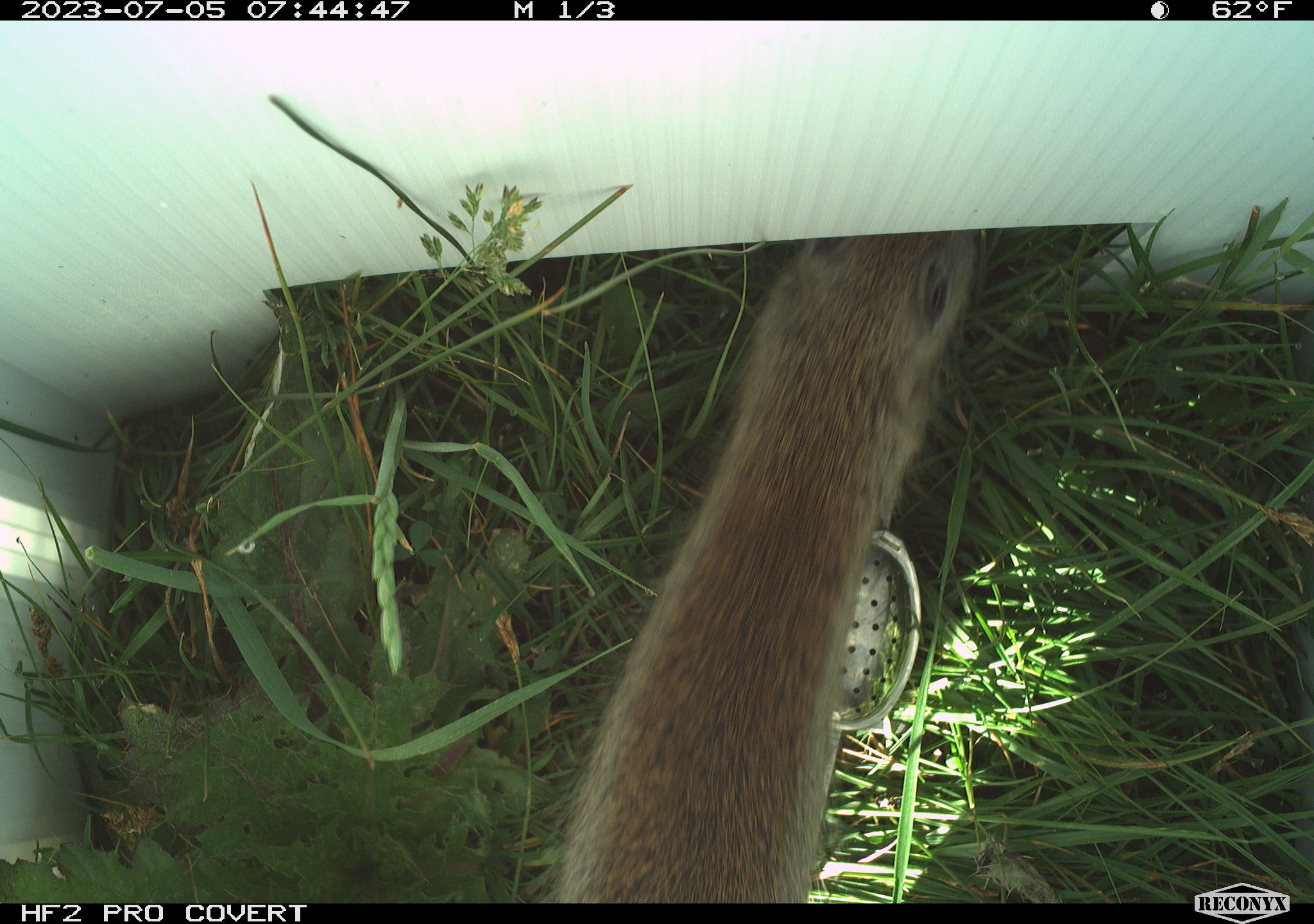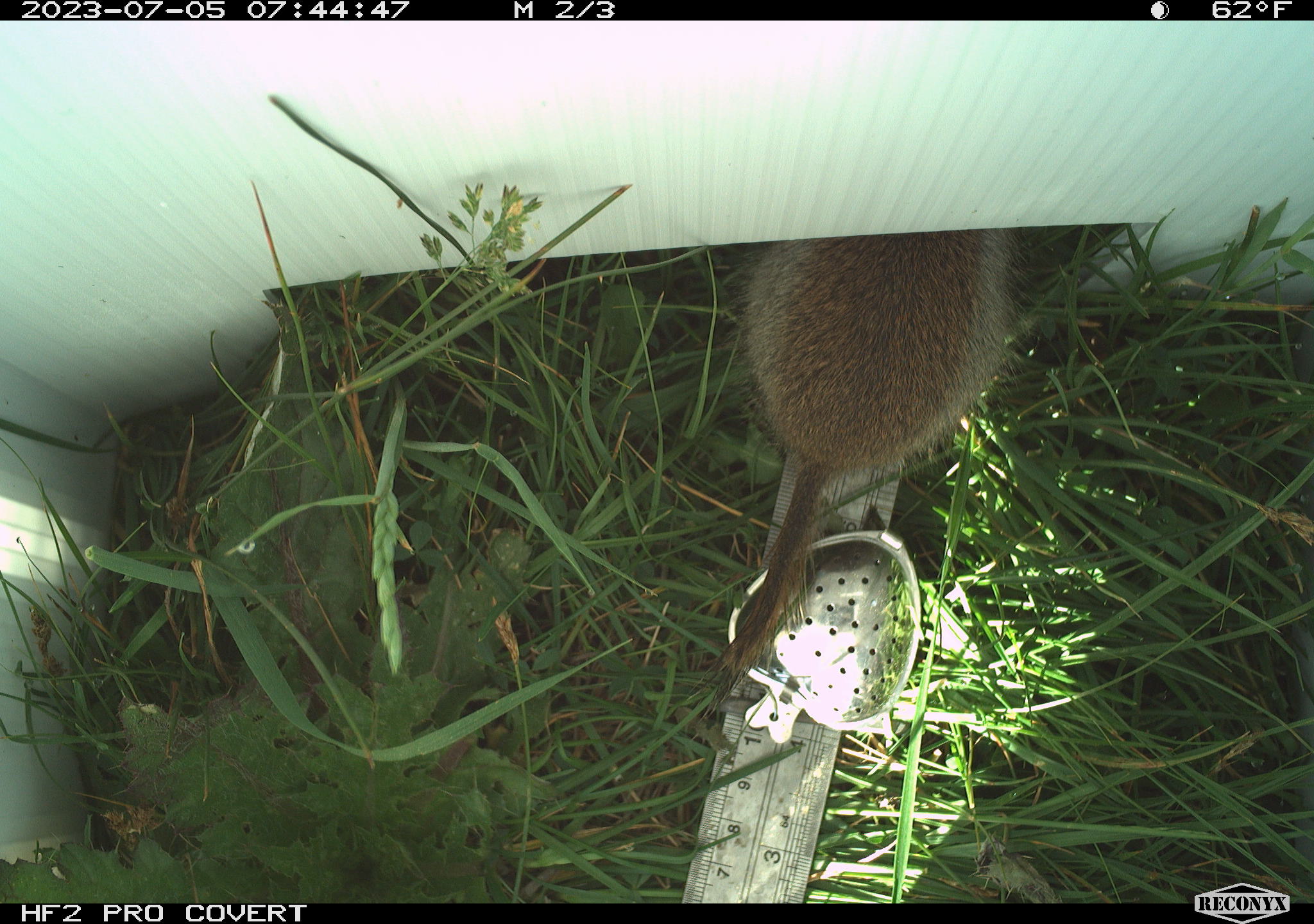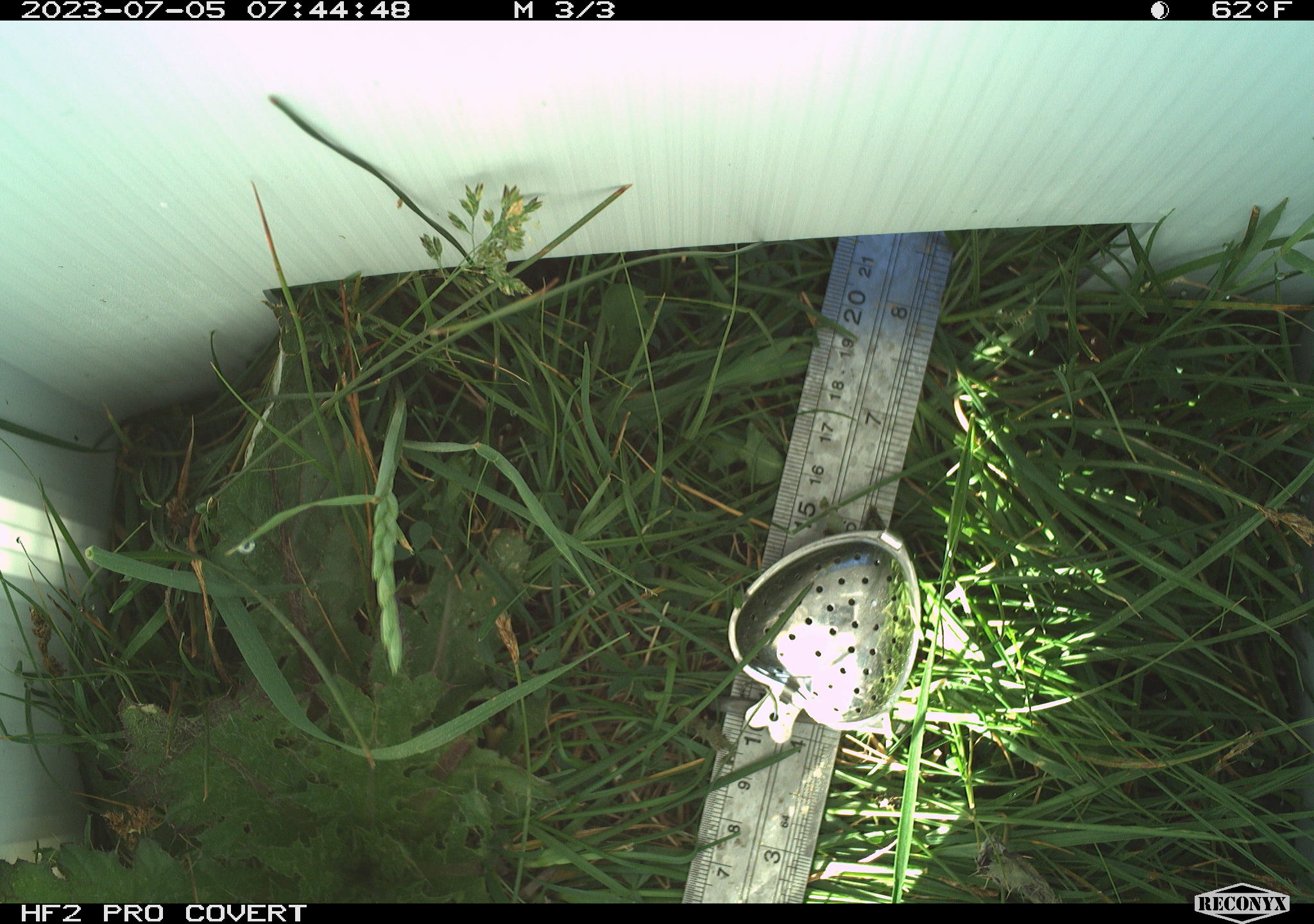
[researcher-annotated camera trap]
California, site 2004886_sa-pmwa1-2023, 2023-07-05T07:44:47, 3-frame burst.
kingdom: Animalia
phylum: Chordata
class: Mammalia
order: Rodentia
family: Sciuridae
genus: Urocitellus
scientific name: Urocitellus beldingi beldingi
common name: belding's ground squirrel